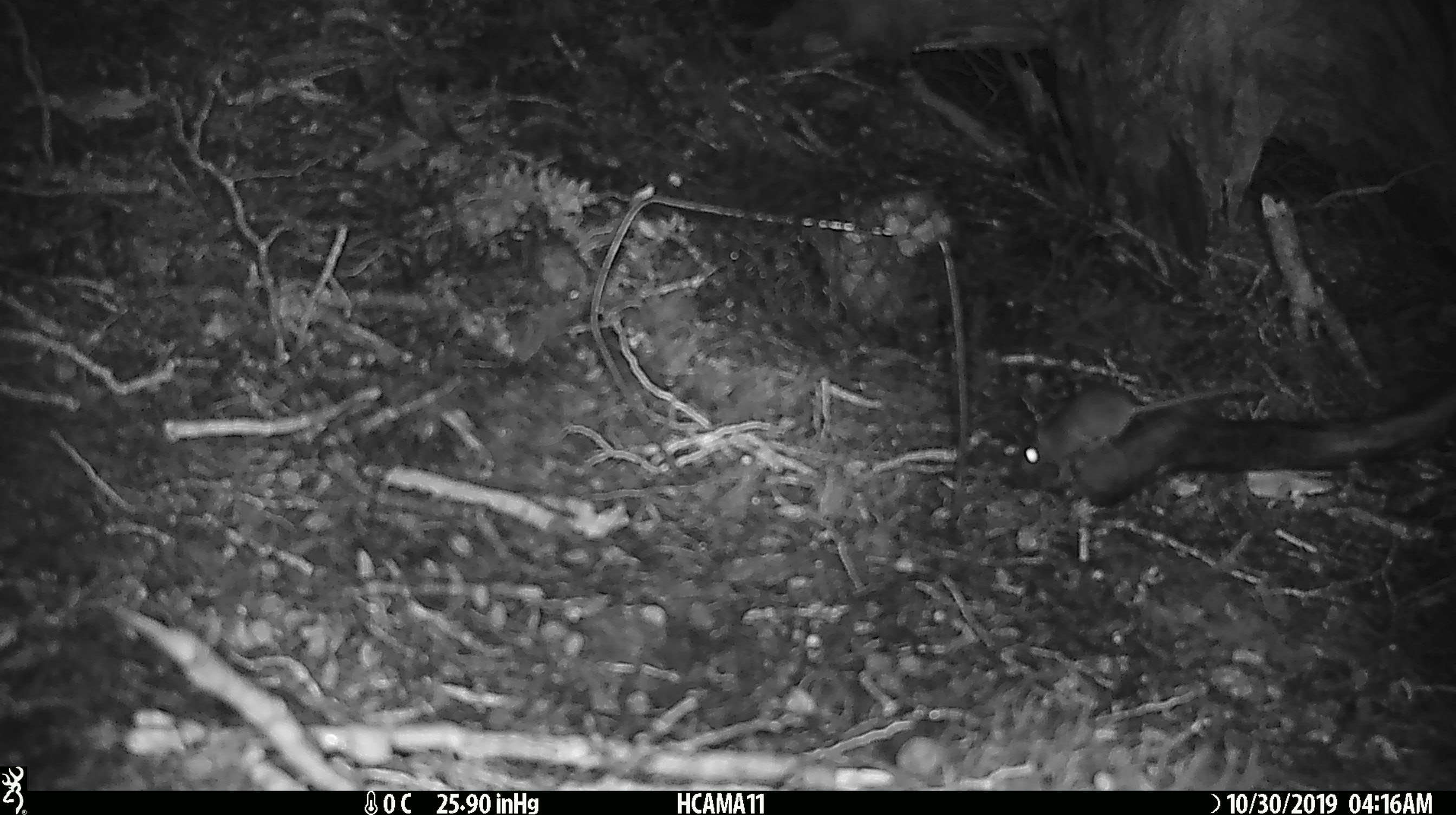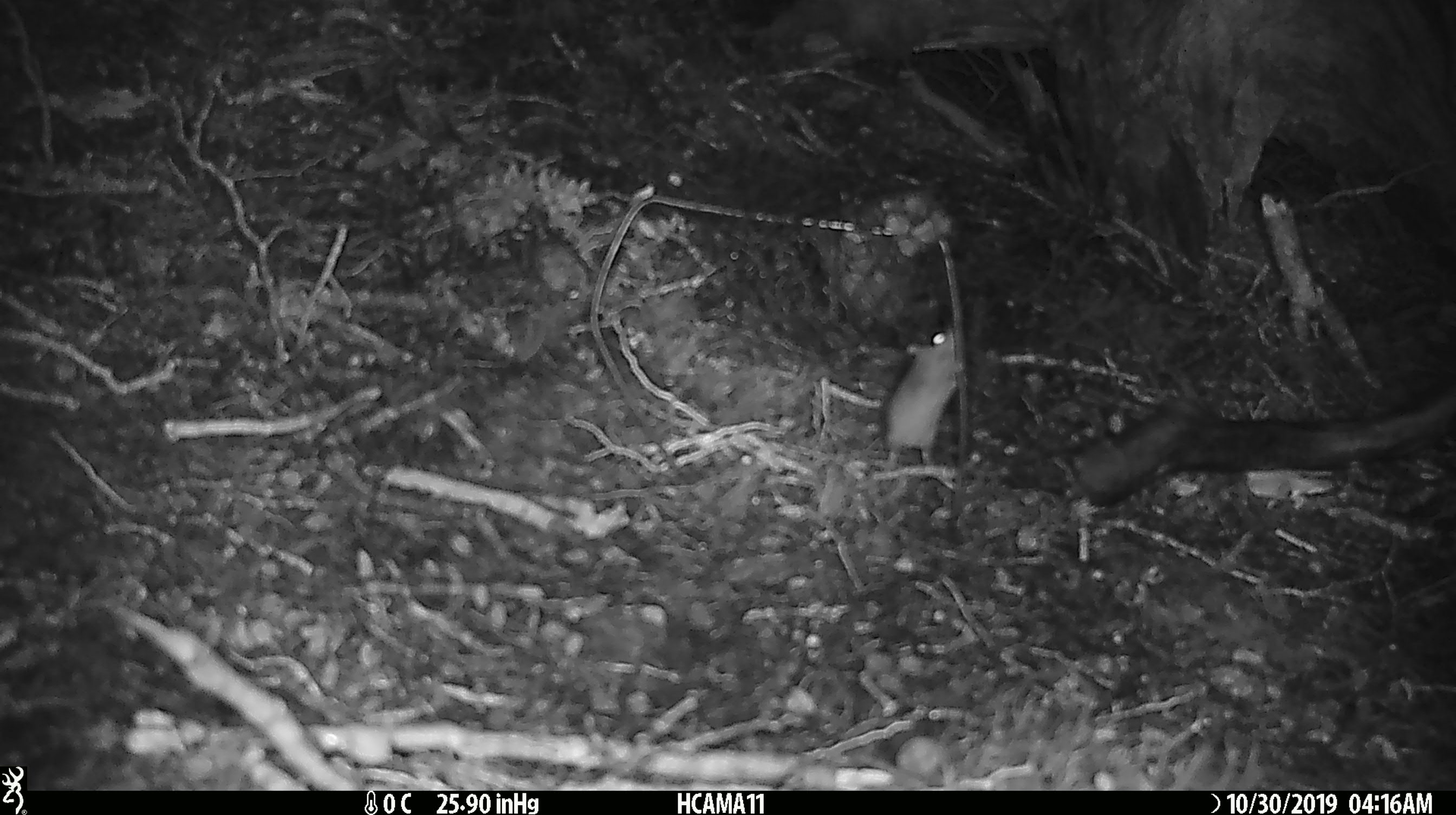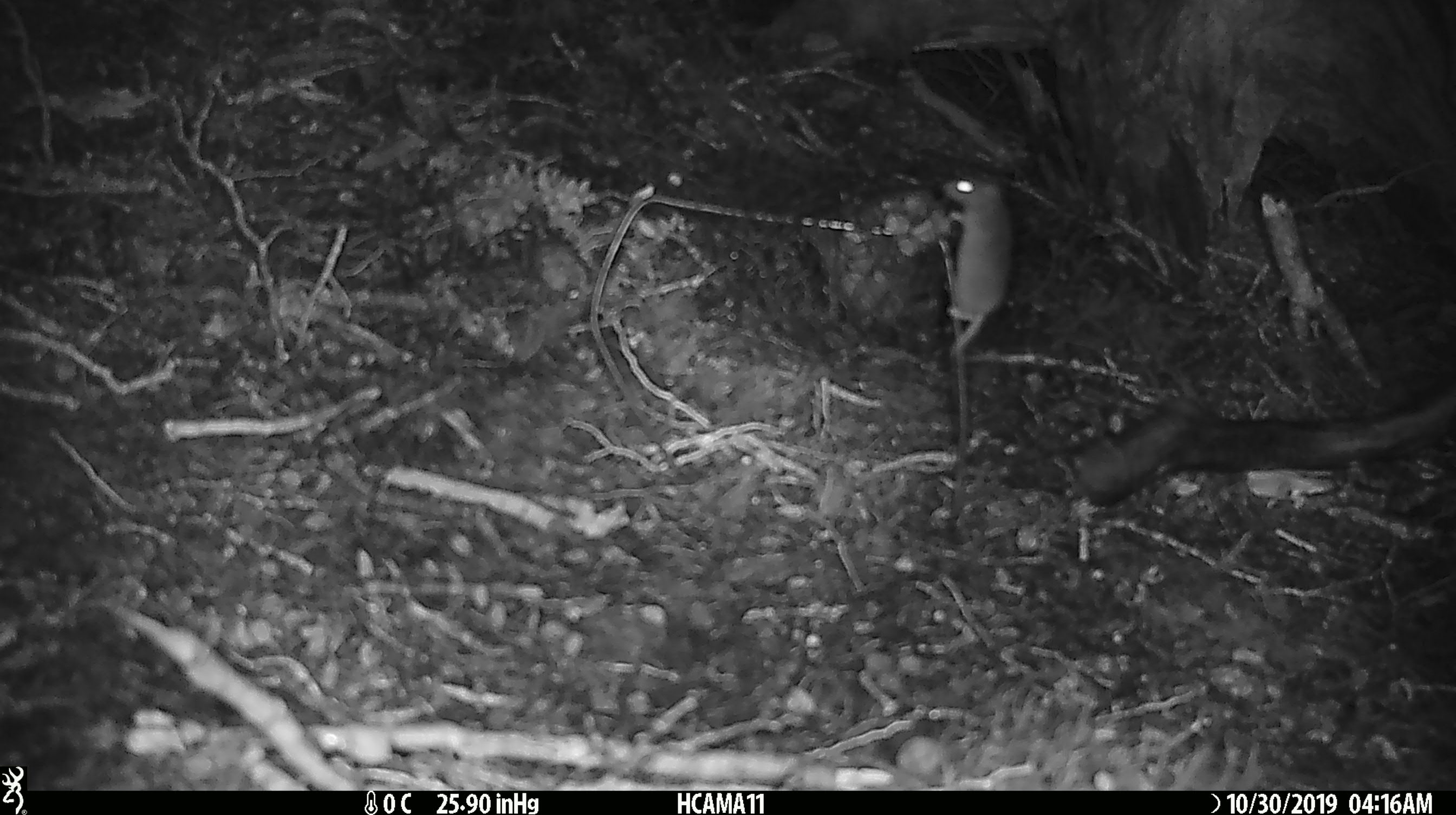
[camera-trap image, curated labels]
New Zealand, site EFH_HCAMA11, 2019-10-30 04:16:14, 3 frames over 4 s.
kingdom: Animalia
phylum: Chordata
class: Mammalia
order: Rodentia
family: Muridae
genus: Mus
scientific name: Mus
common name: mouse